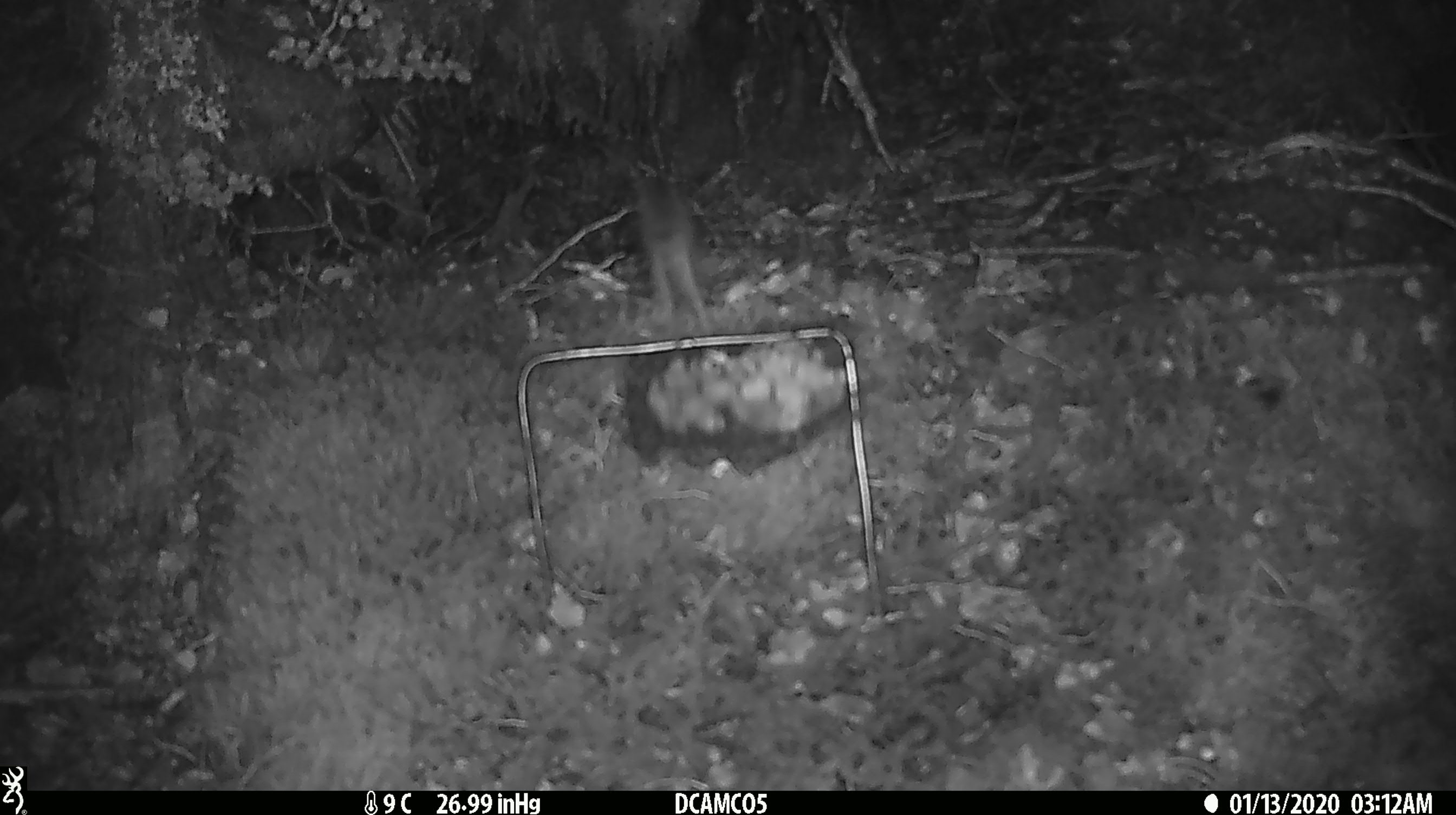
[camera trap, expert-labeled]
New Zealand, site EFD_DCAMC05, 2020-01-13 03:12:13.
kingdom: Animalia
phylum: Chordata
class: Mammalia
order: Rodentia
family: Muridae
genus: Mus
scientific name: Mus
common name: mouse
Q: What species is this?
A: Mouse (Mus).